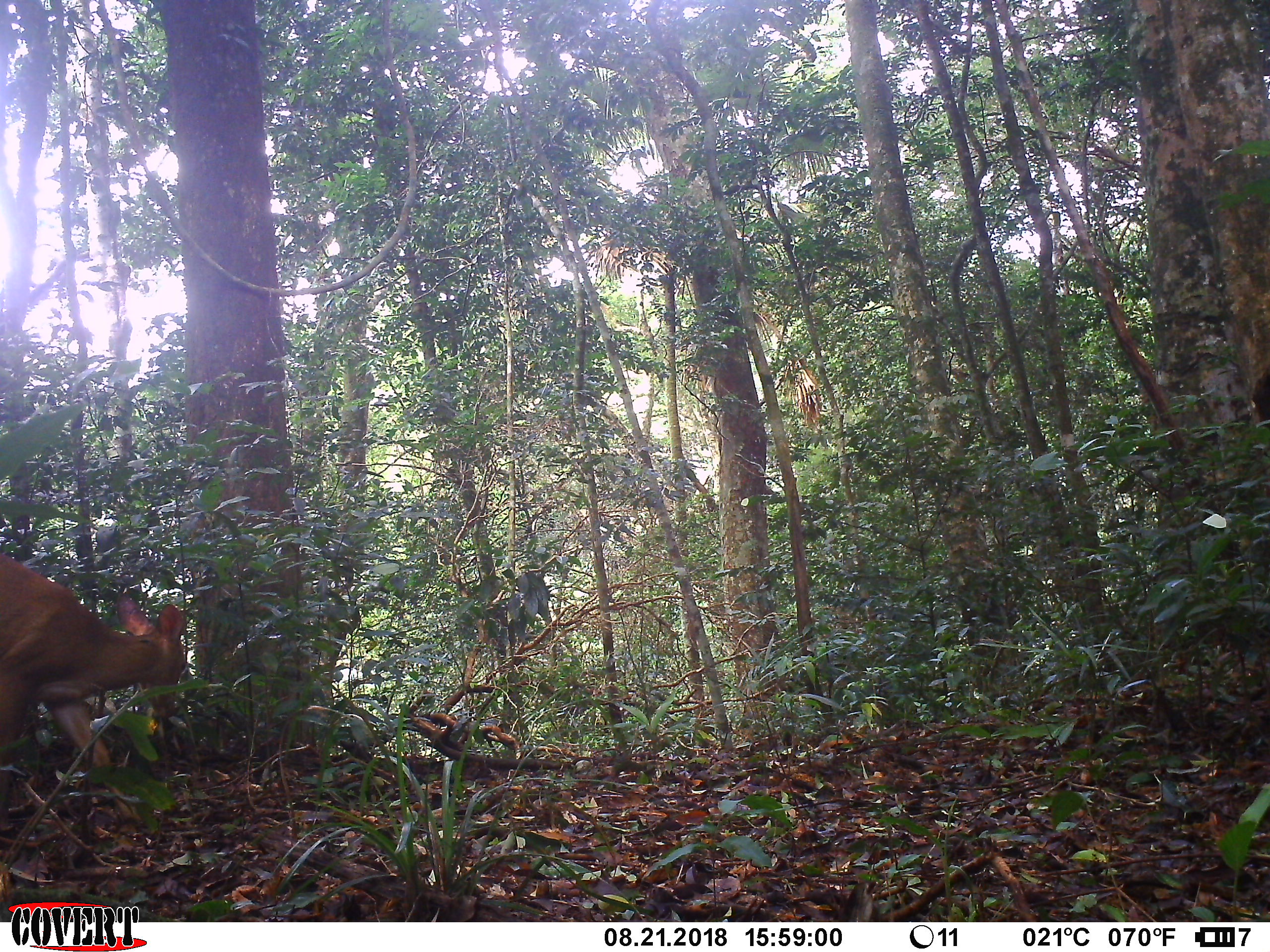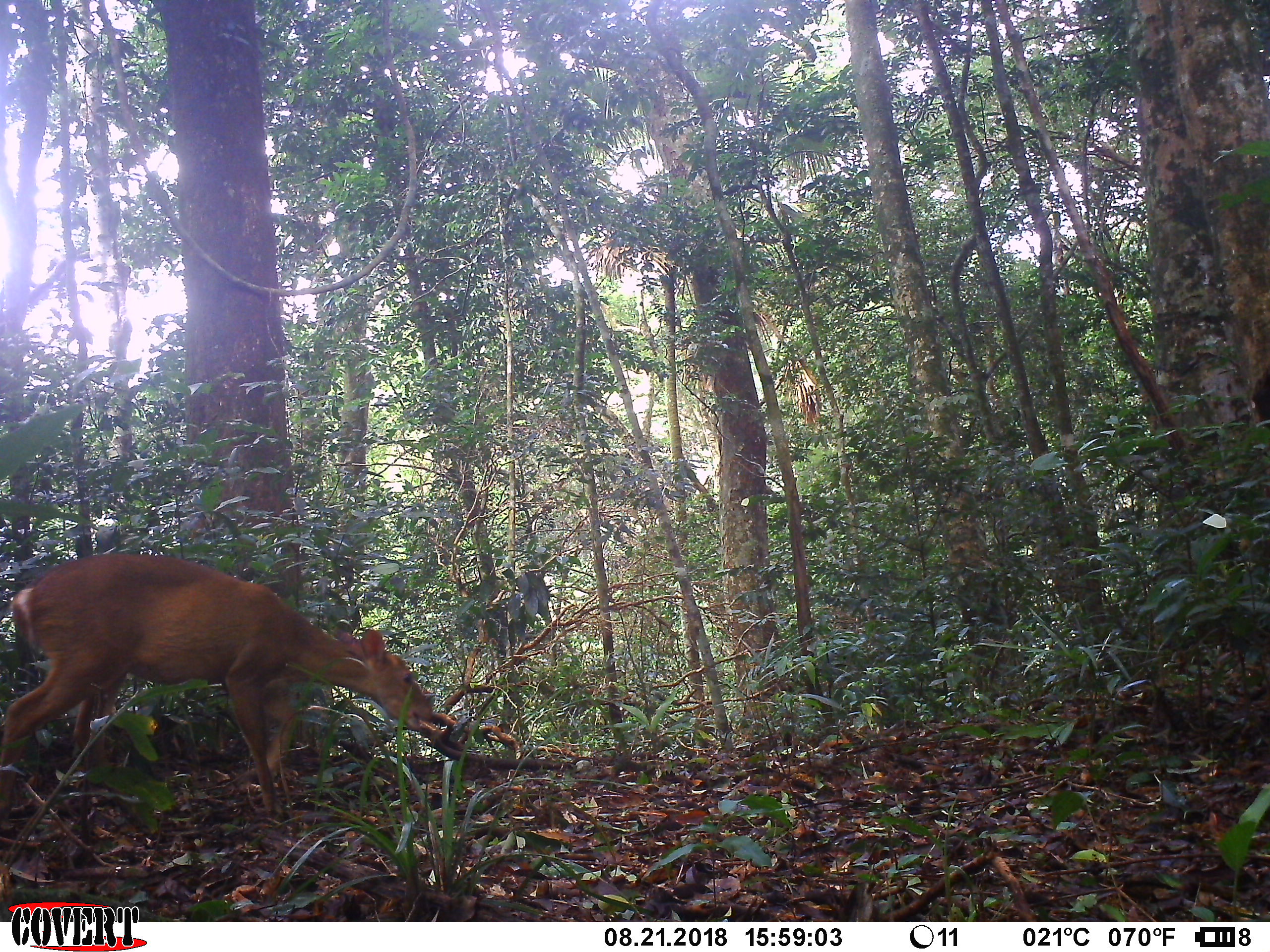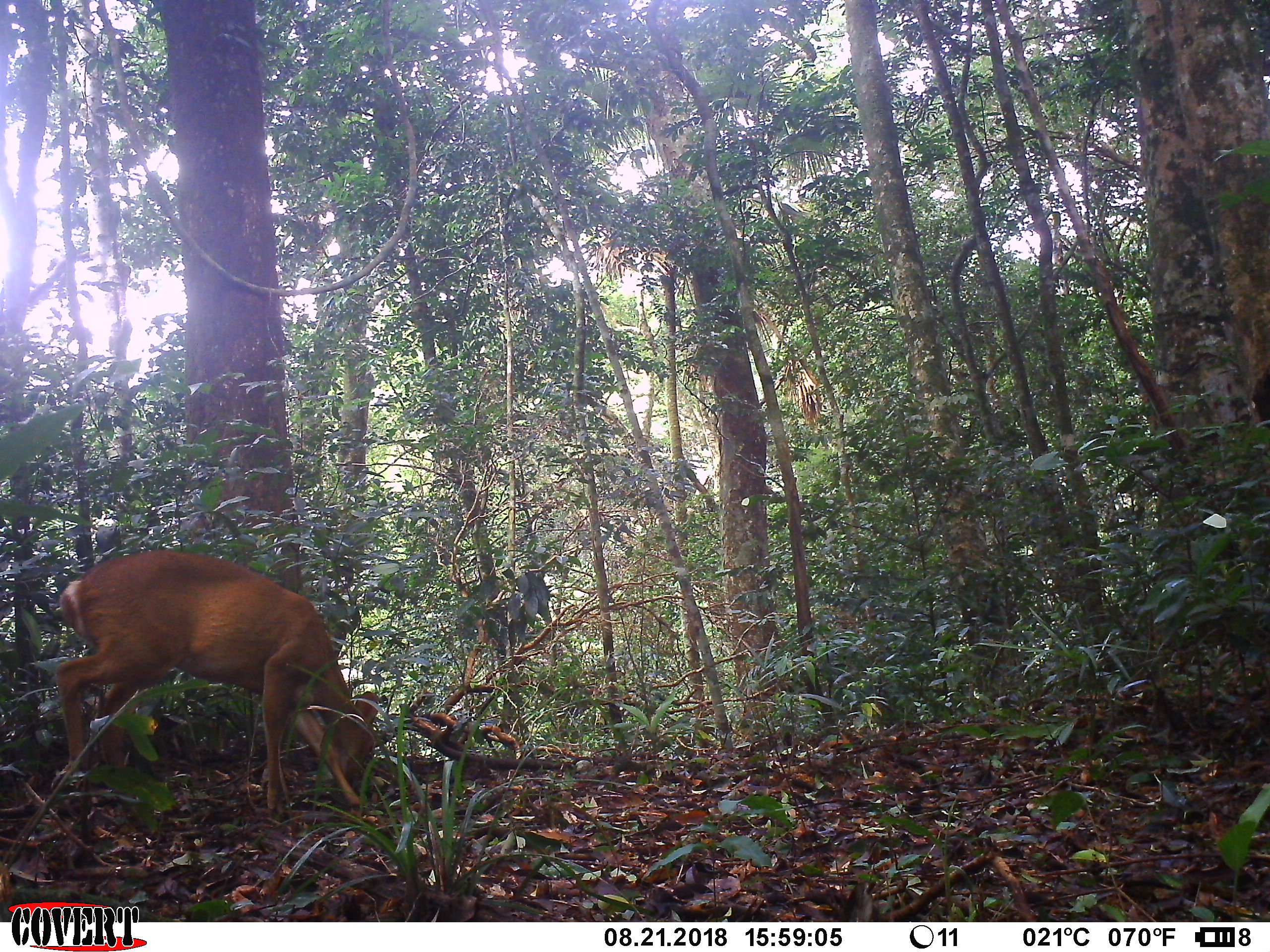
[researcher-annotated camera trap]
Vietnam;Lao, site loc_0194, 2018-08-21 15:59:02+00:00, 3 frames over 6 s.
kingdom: Animalia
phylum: Chordata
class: Mammalia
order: Artiodactyla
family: Cervidae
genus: Muntiacus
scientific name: Muntiacus vuquangensis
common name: large-antlered muntjac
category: large antlered muntjac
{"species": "large antlered muntjac (large-antlered muntjac) (Muntiacus vuquangensis)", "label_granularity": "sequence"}